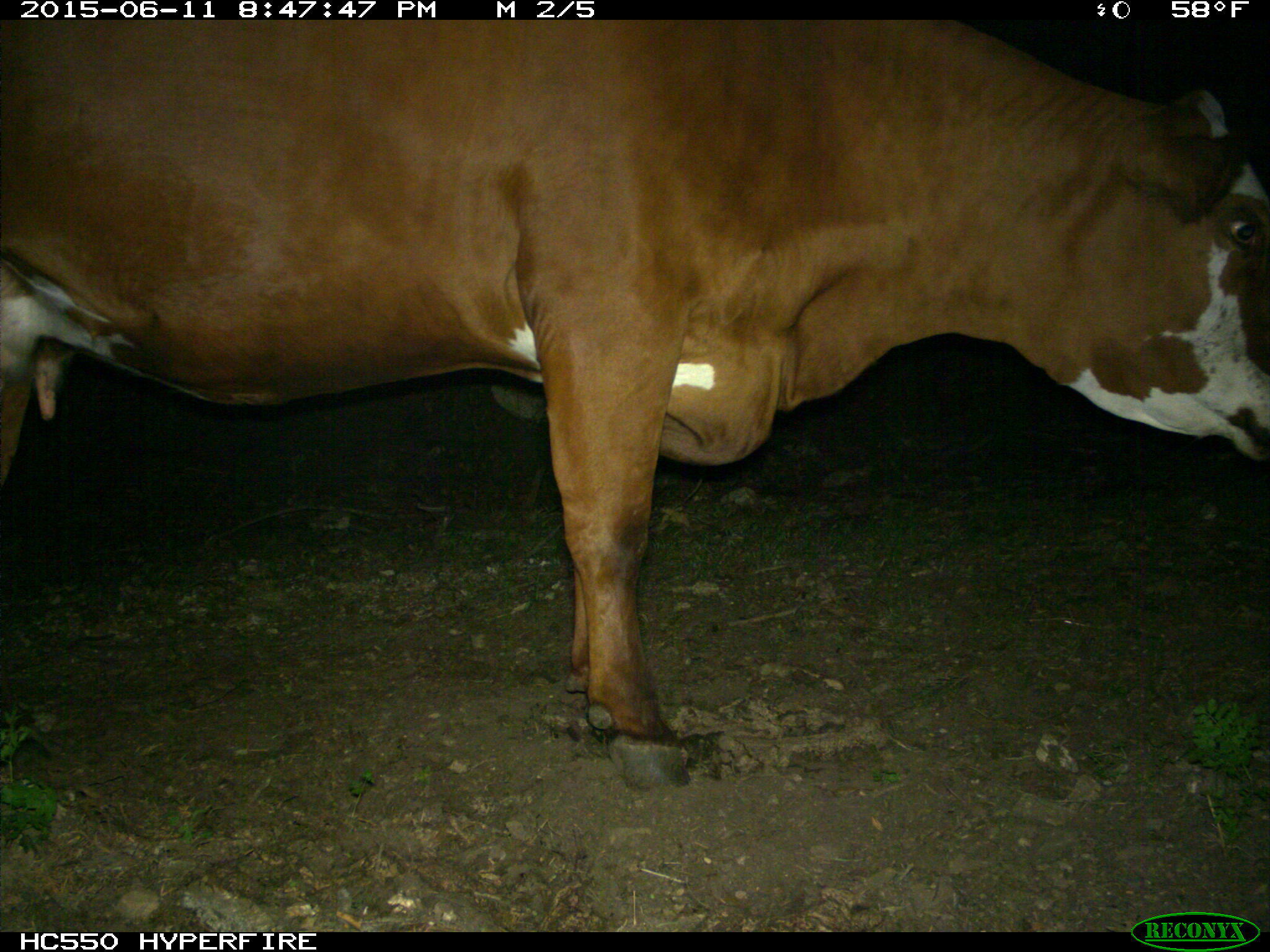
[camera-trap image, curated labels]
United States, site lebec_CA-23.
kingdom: Animalia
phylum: Chordata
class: Mammalia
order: Artiodactyla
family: Bovidae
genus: Bos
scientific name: Bos taurus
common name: domestic cow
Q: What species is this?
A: Bos taurus (domestic cow).